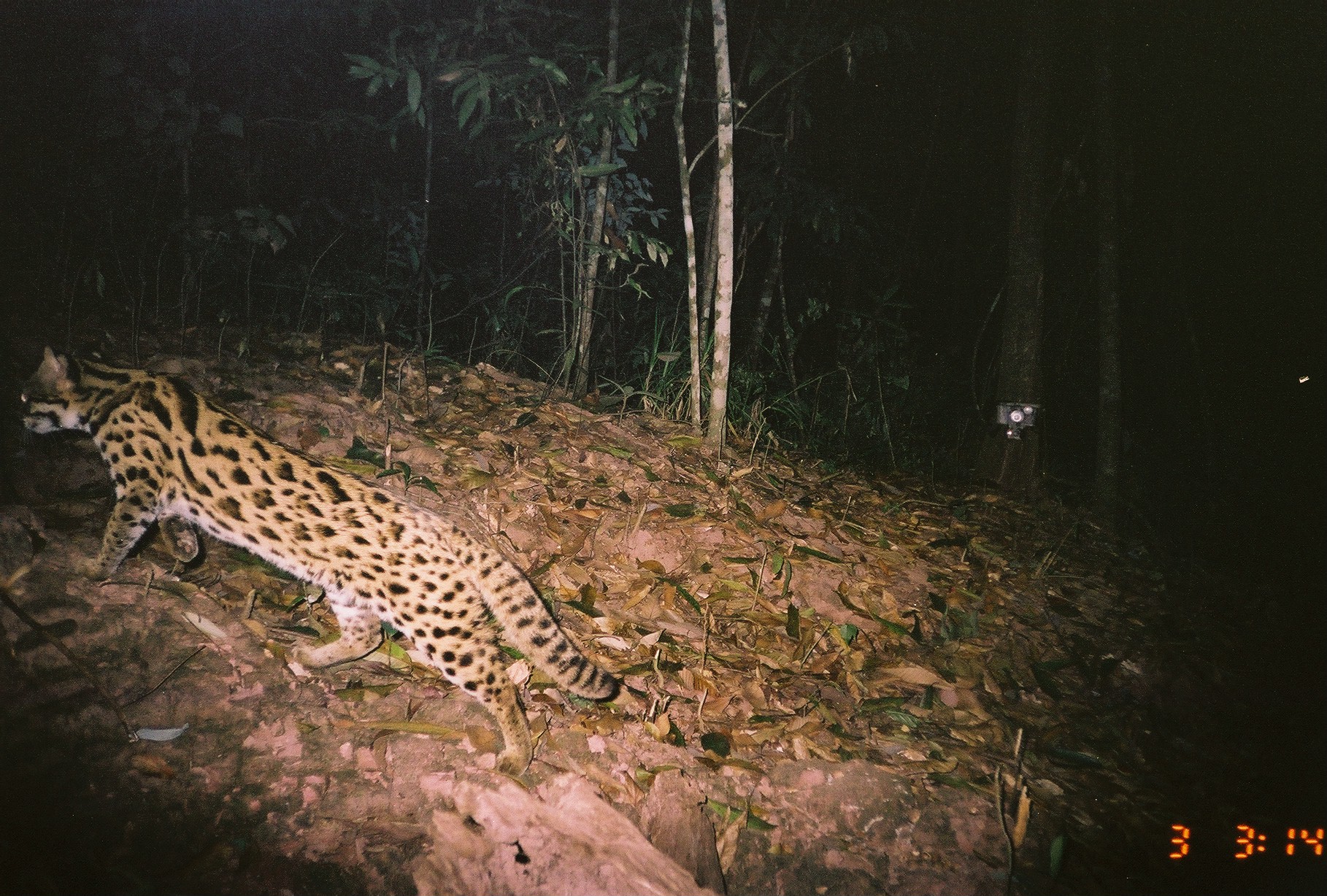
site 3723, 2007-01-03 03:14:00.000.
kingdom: Animalia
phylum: Chordata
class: Mammalia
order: Carnivora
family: Felidae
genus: Prionailurus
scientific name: Prionailurus bengalensis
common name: mainland leopard cat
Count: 1.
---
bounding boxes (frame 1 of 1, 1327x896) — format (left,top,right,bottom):
prionailurus bengalensis: (18,344,617,778)